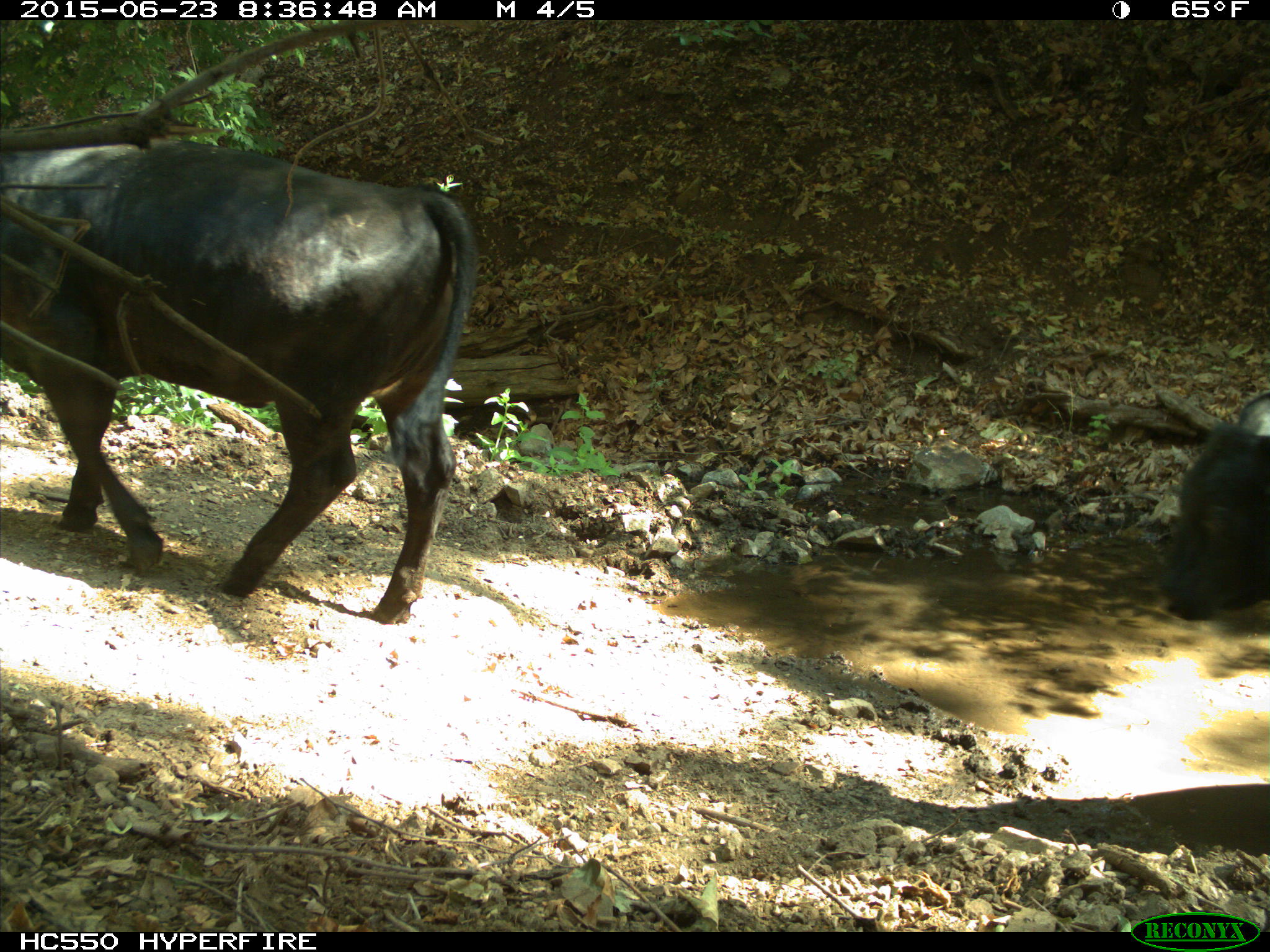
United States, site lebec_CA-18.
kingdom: Animalia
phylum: Chordata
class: Mammalia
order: Artiodactyla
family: Bovidae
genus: Bos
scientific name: Bos taurus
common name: domestic cow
Bos taurus (domestic cow).